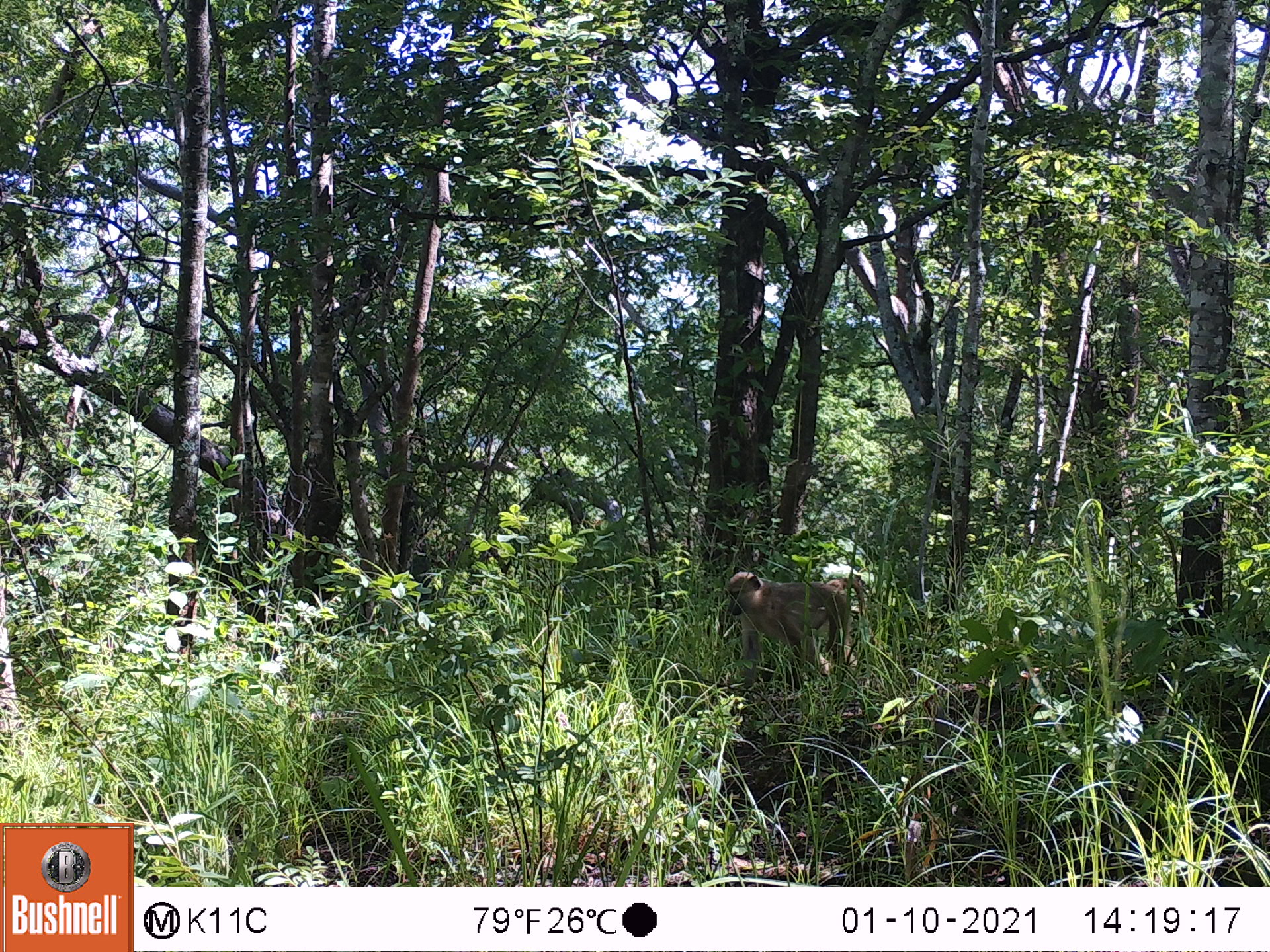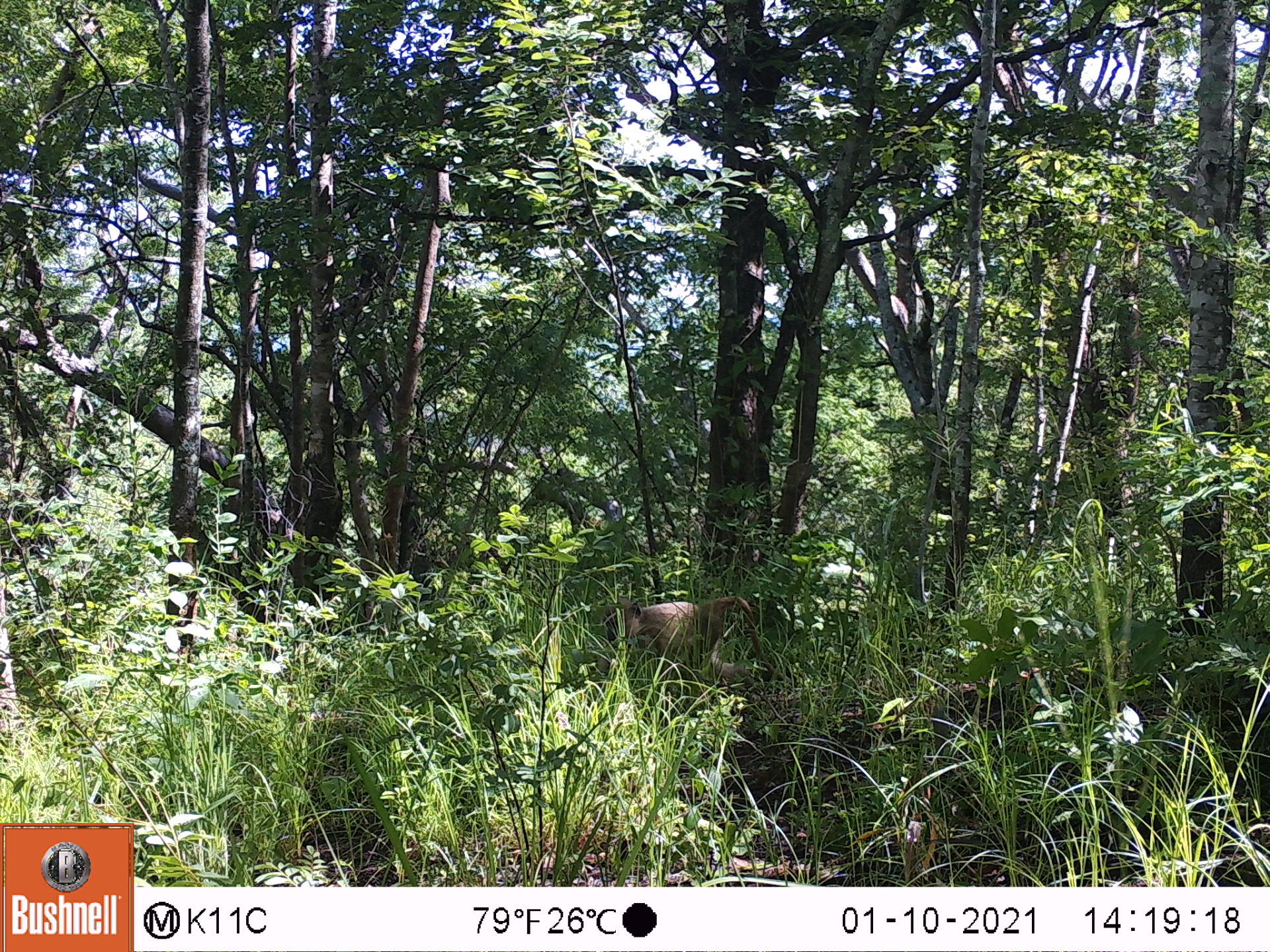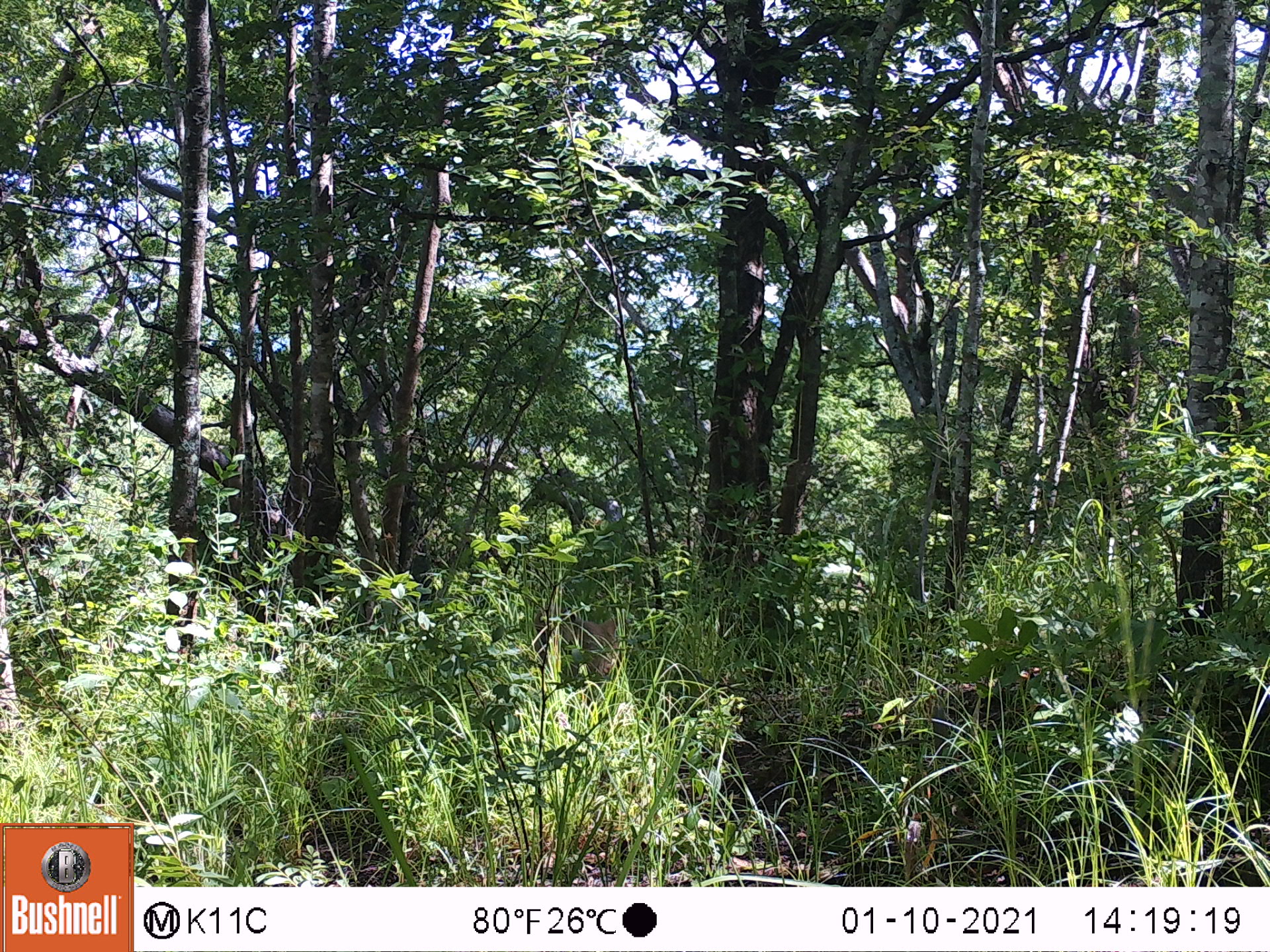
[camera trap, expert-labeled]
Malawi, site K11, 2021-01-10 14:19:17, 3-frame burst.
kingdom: Animalia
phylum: Chordata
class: Mammalia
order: Primates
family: Cercopithecidae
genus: Papio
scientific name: Papio cynocephalus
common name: yellow baboon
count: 1